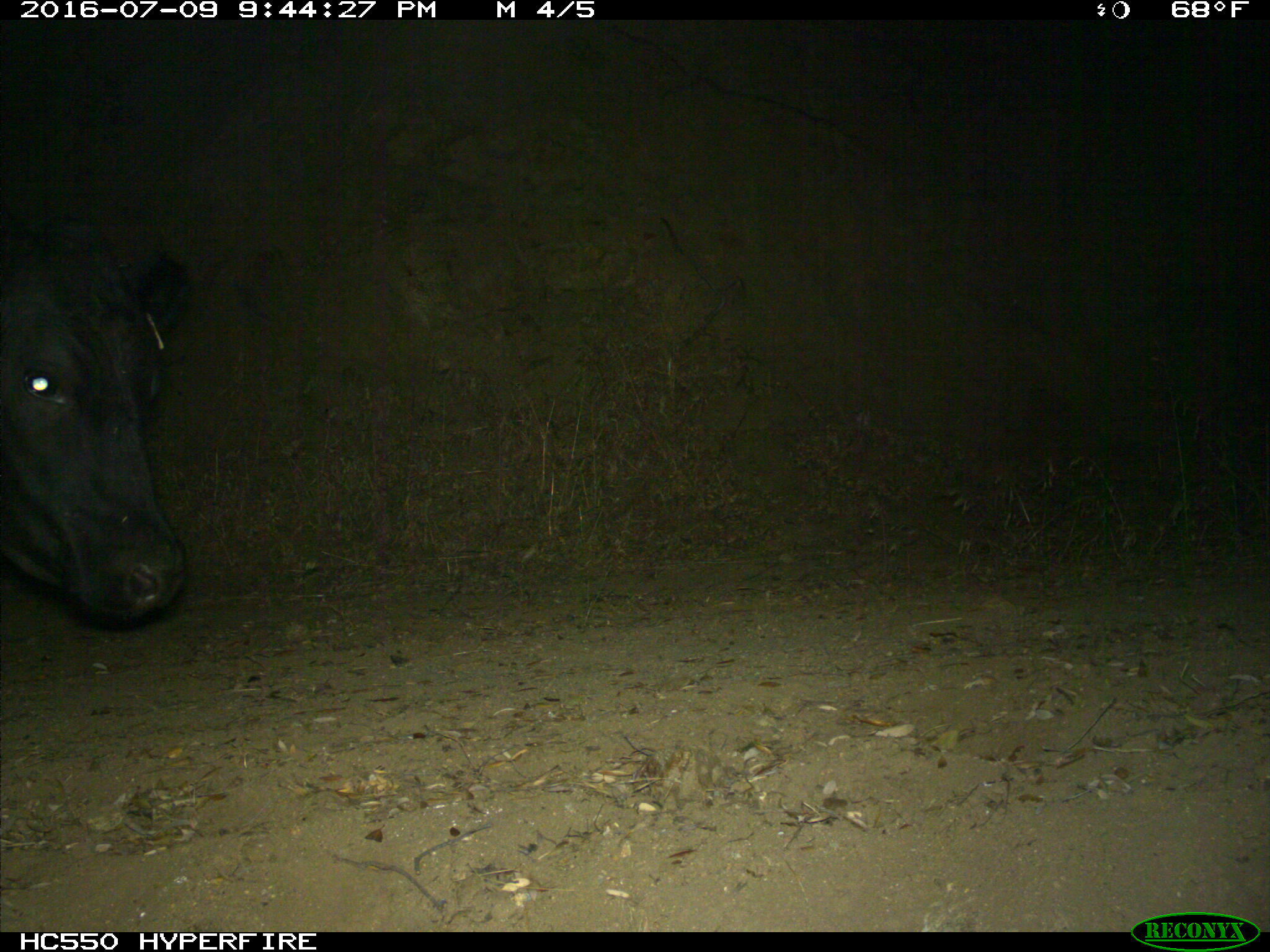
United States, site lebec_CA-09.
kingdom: Animalia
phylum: Chordata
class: Mammalia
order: Artiodactyla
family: Bovidae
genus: Bos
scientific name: Bos taurus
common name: domestic cow